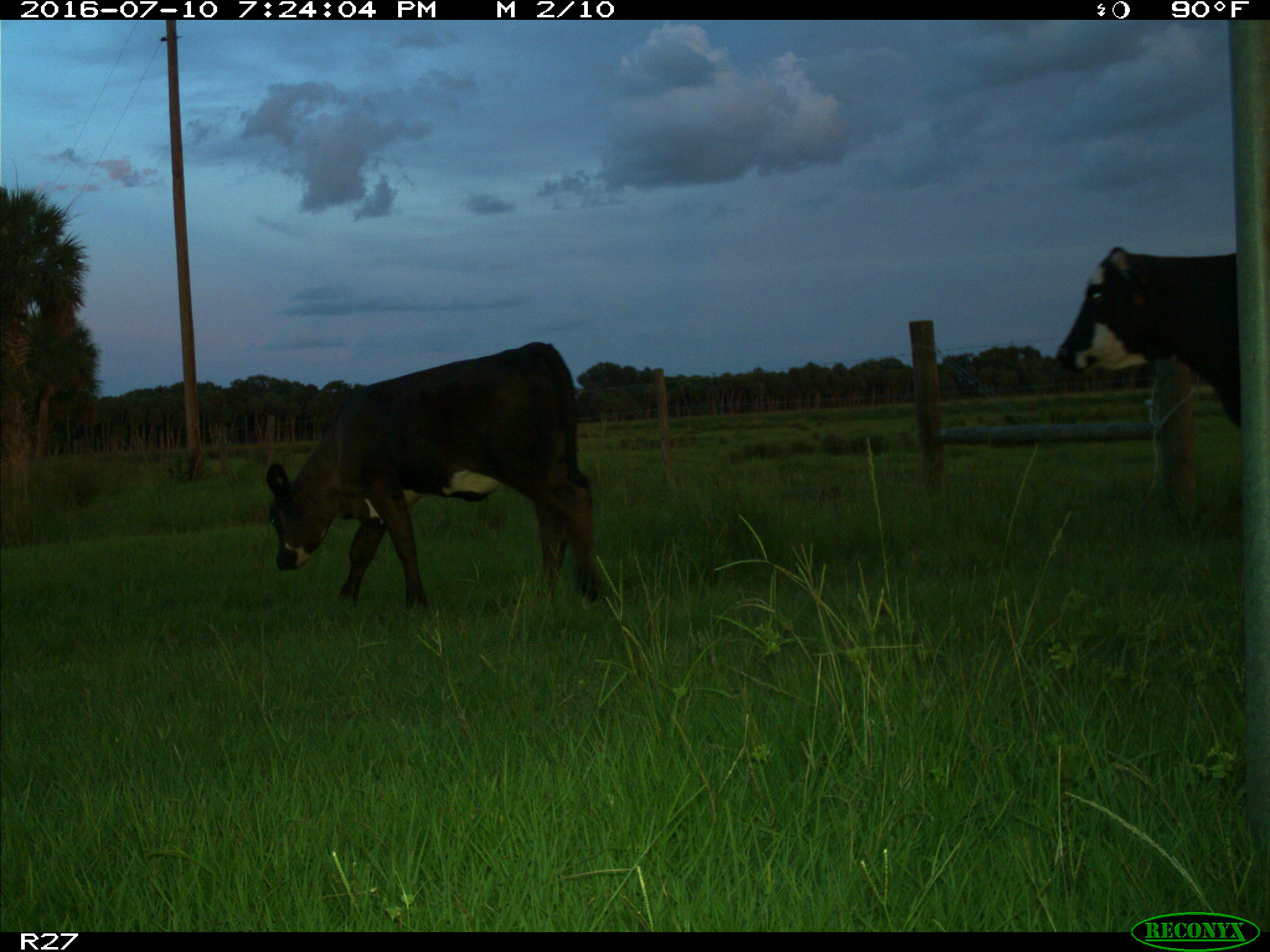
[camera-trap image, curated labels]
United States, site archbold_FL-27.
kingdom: Animalia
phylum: Chordata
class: Mammalia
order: Artiodactyla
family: Bovidae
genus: Bos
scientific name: Bos taurus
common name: domestic cow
Bos taurus (domestic cow).